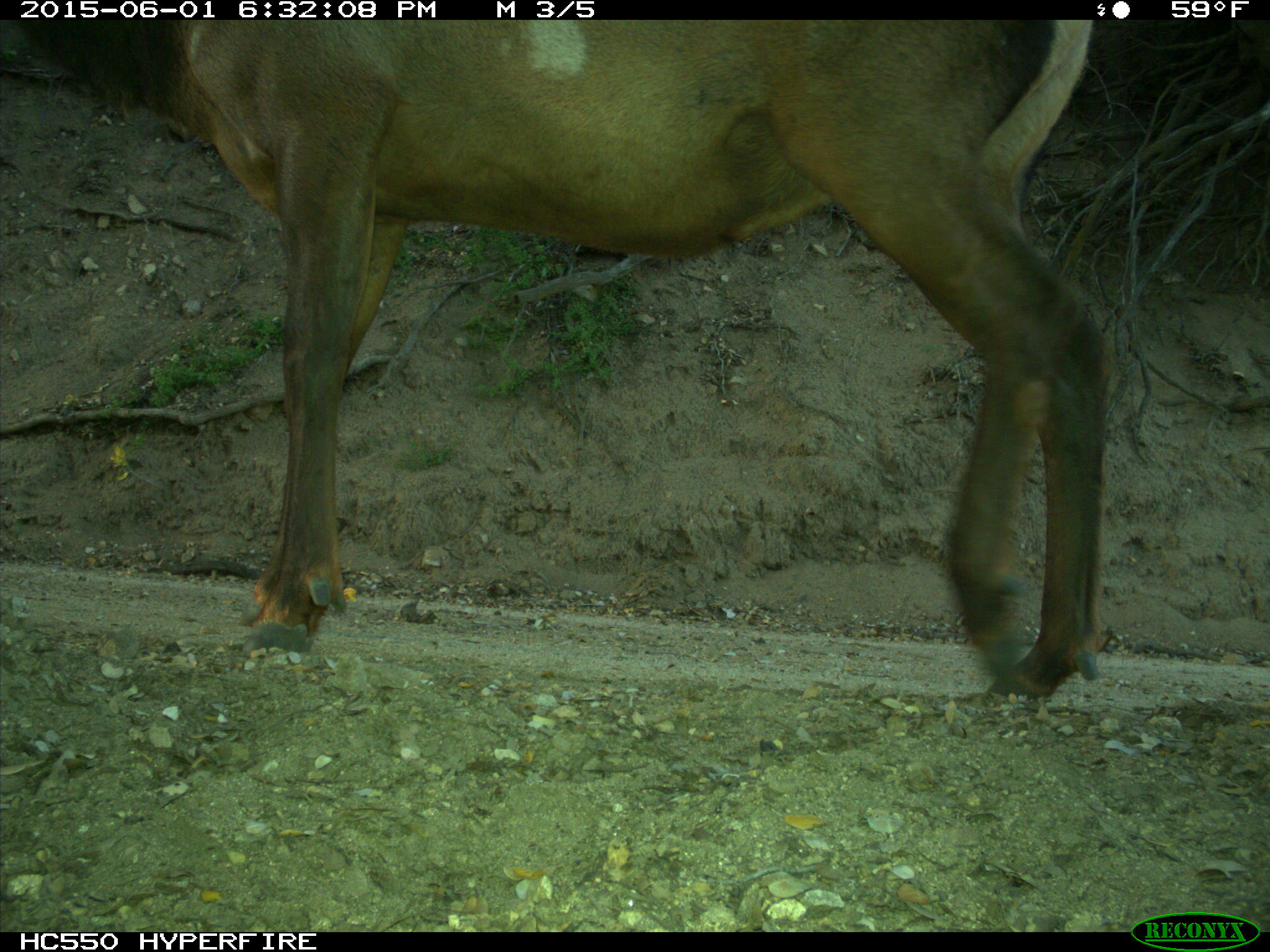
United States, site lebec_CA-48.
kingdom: Animalia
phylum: Chordata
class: Mammalia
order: Artiodactyla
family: Cervidae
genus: Cervus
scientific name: Cervus canadensis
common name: elk